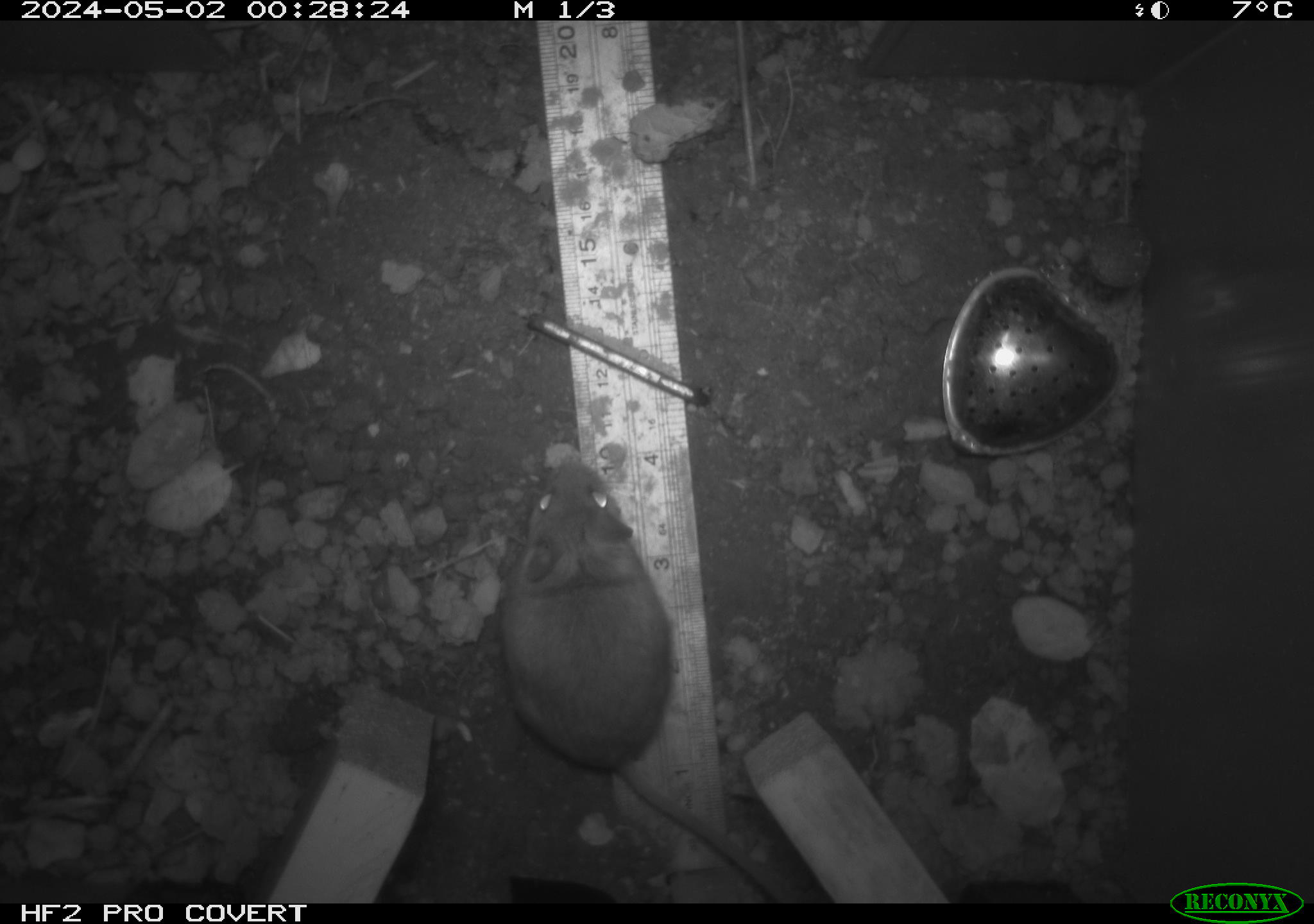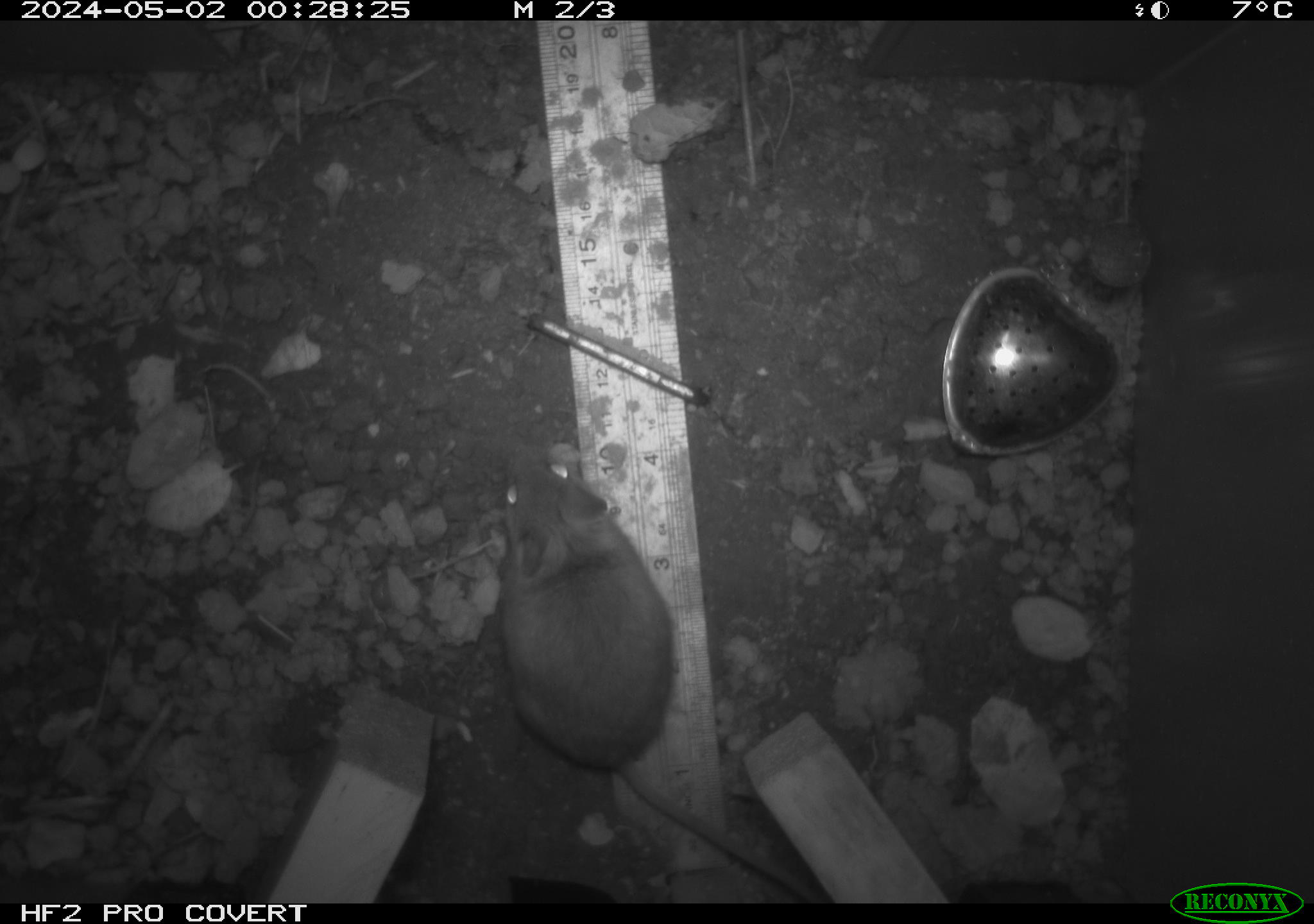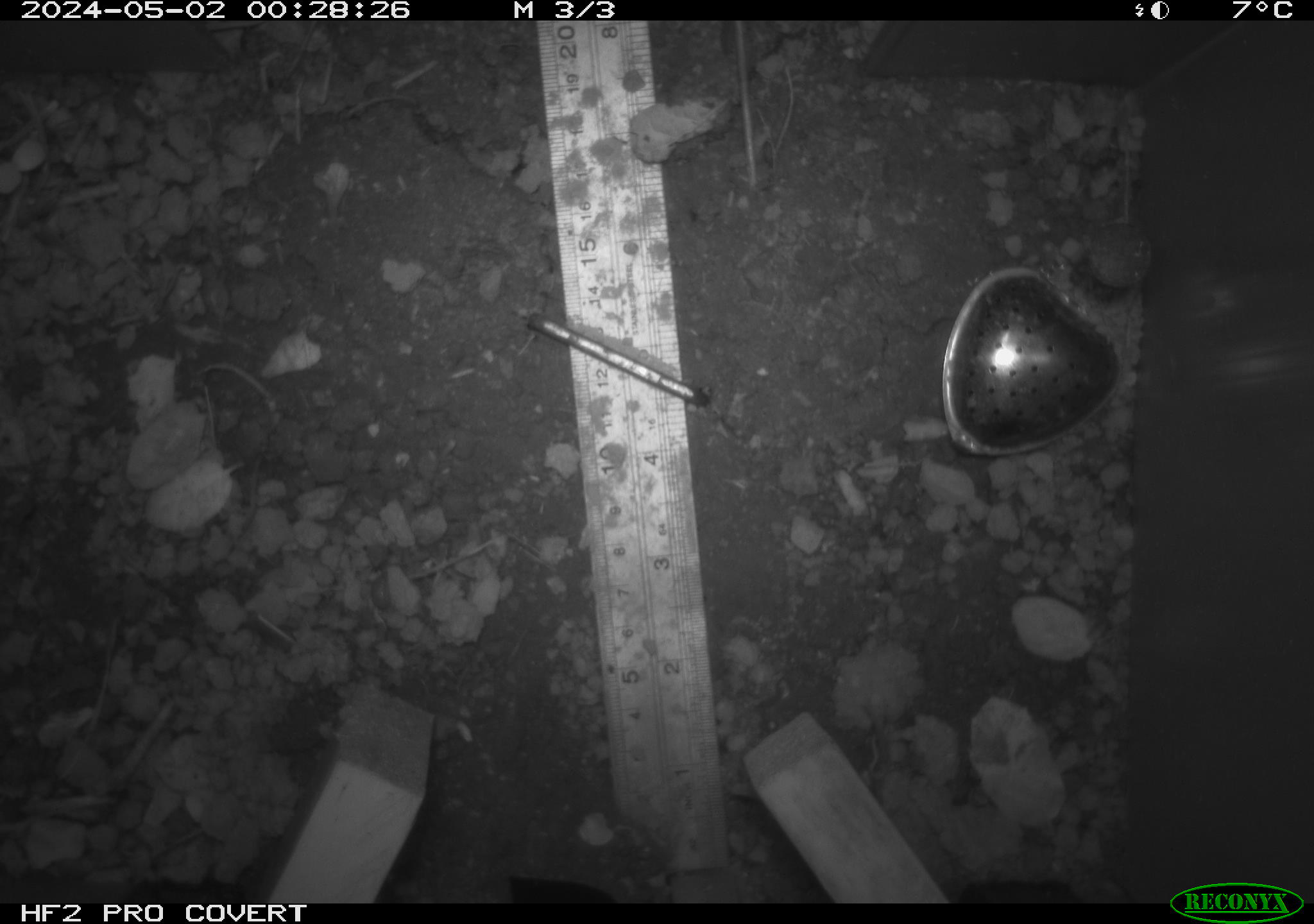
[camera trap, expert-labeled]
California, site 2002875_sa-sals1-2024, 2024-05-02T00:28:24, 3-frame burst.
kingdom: Animalia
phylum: Chordata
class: Mammalia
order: Rodentia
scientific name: Rodentia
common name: rodent